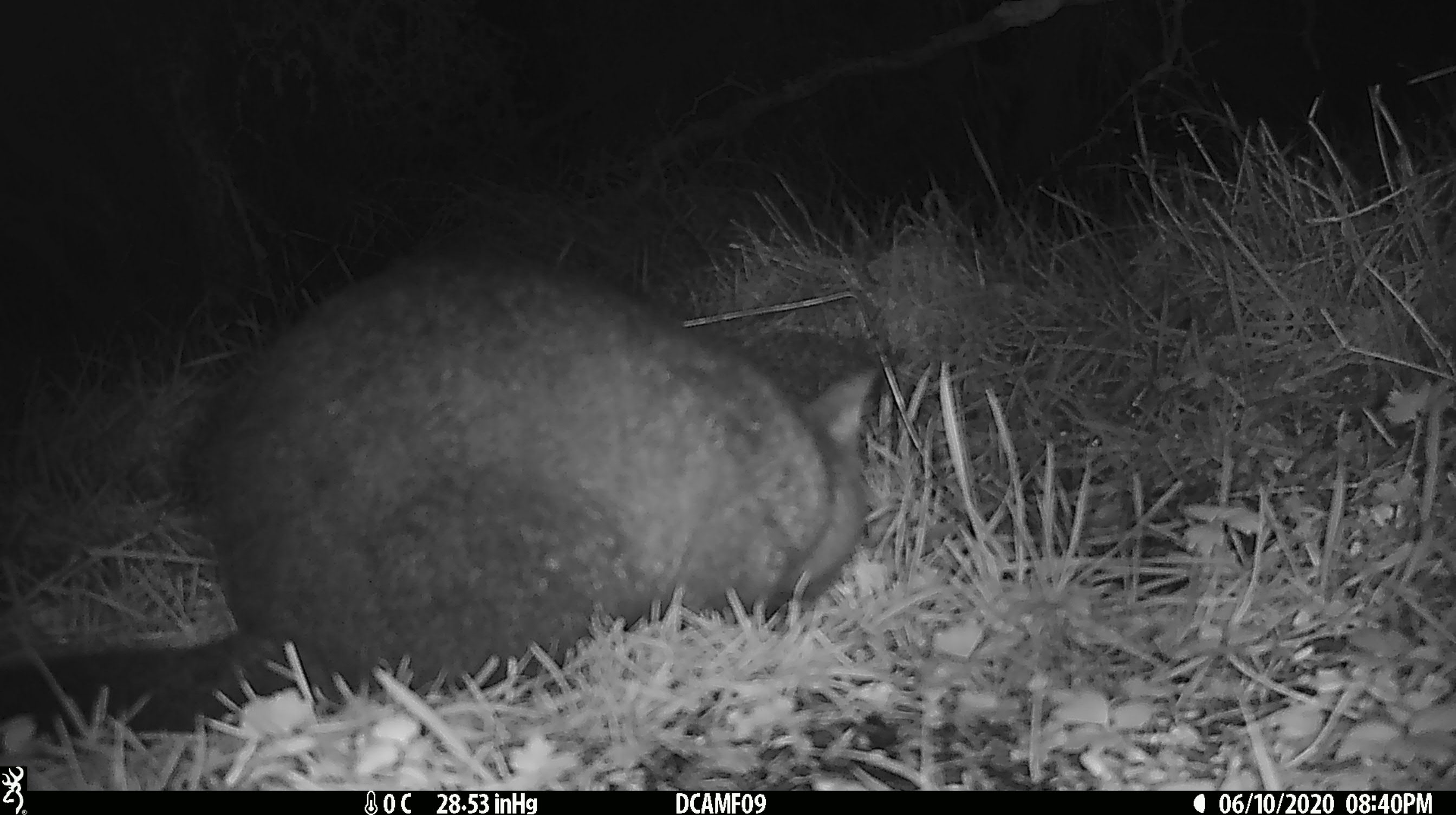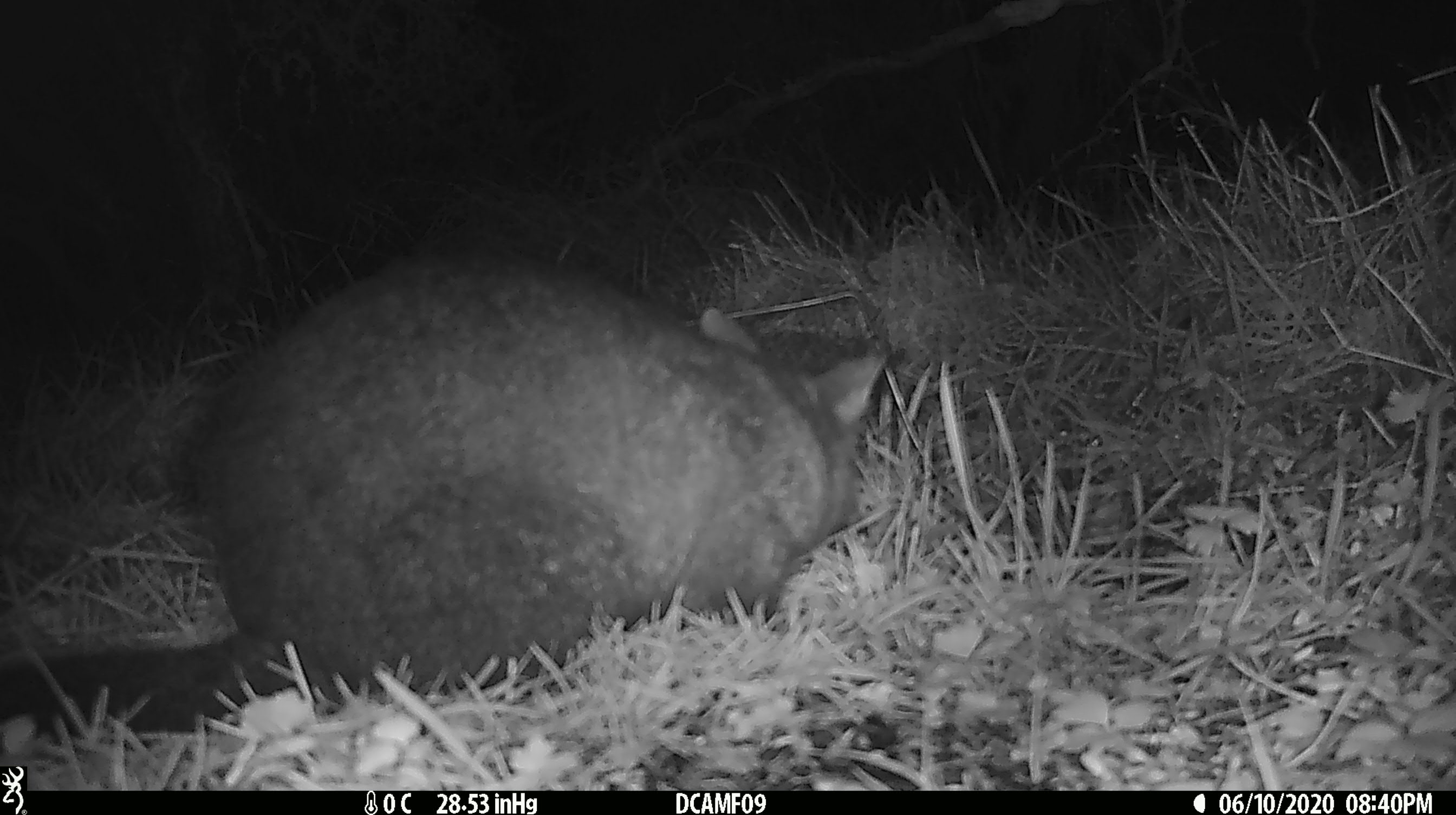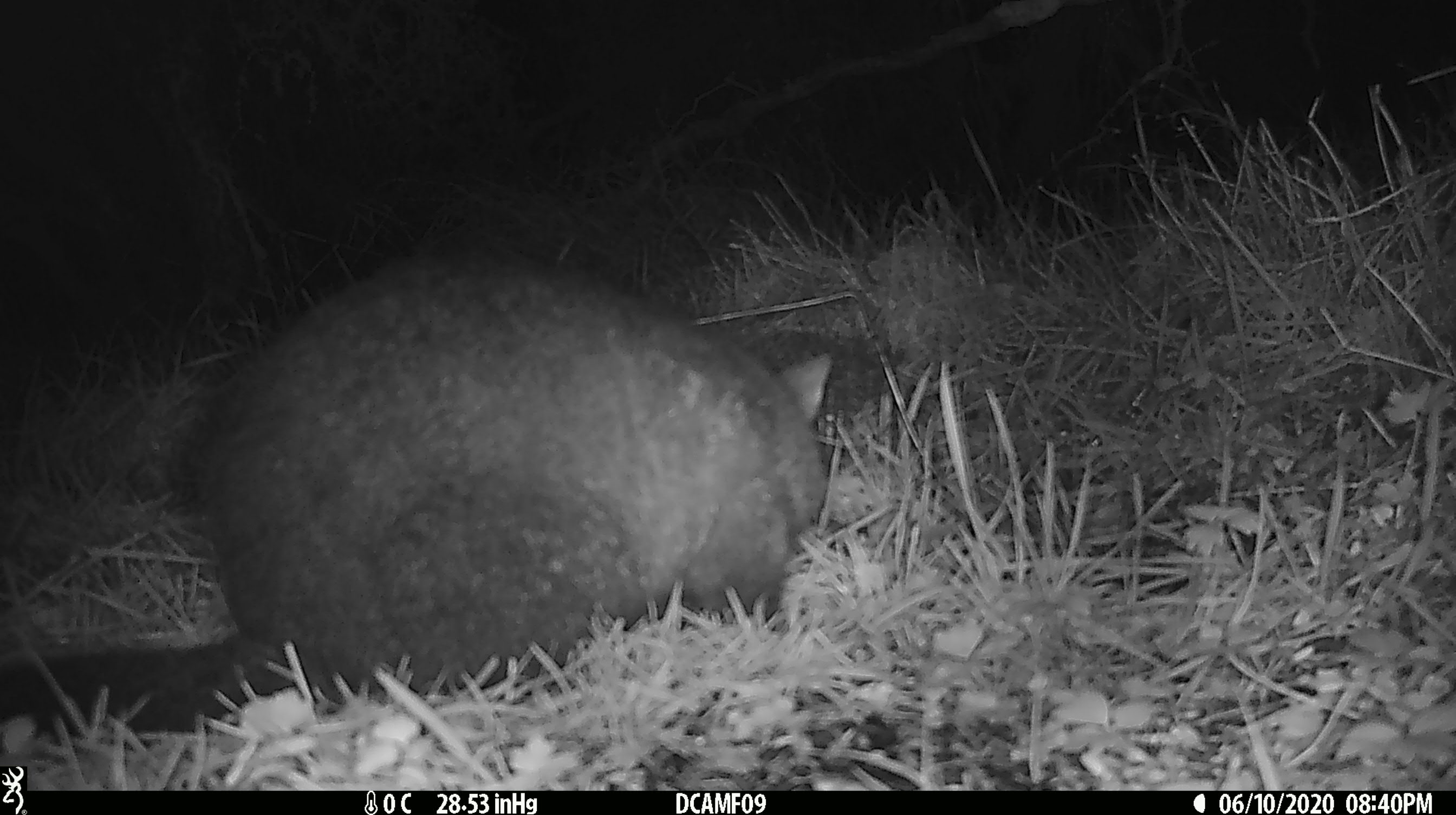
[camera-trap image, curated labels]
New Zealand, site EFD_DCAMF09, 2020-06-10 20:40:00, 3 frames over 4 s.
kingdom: Animalia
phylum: Chordata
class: Mammalia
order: Diprotodontia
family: Phalangeridae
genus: Trichosurus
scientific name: Trichosurus vulpecula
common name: common brushtail possum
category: possum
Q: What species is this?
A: Possum (common brushtail possum) (Trichosurus vulpecula).